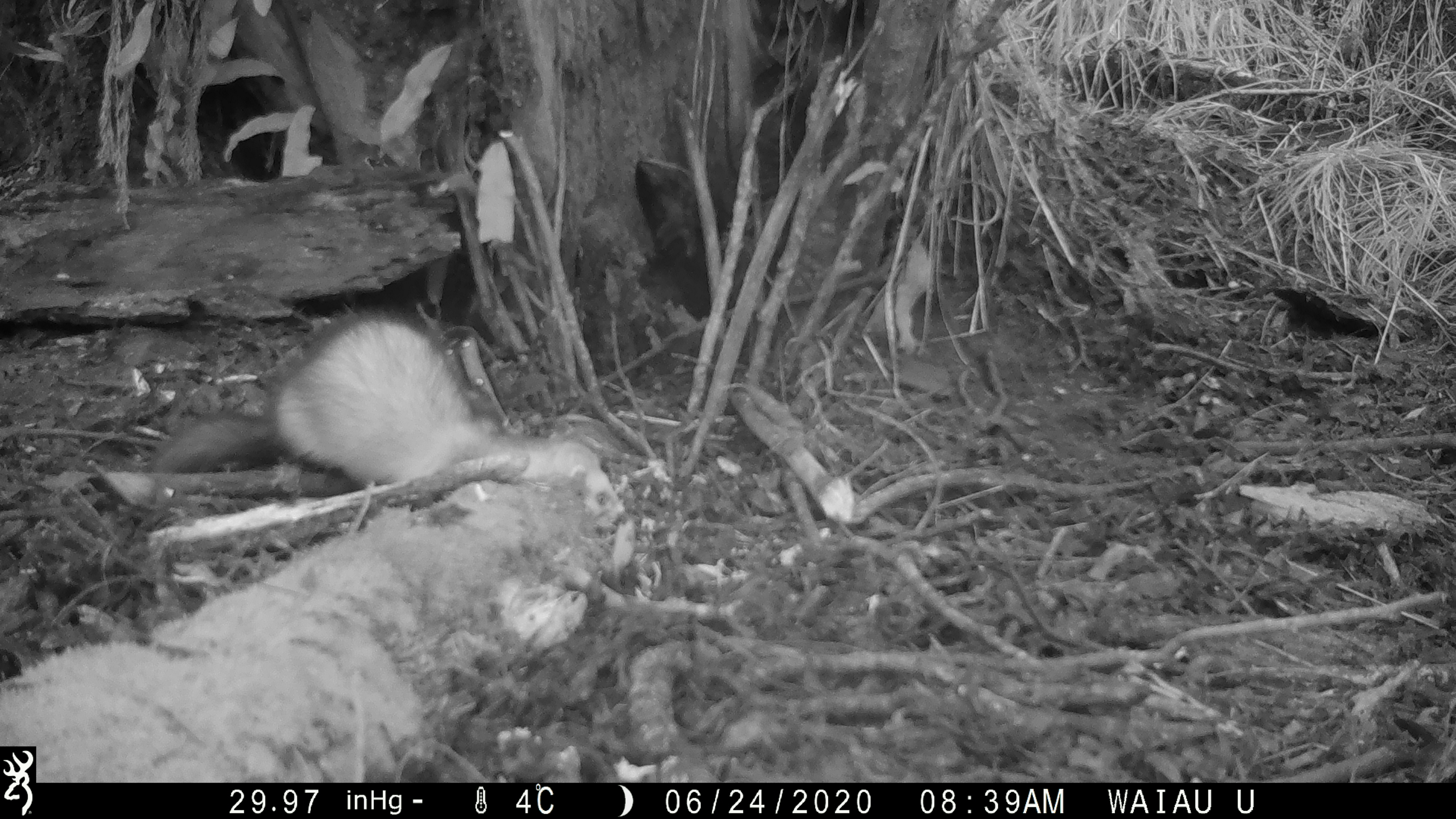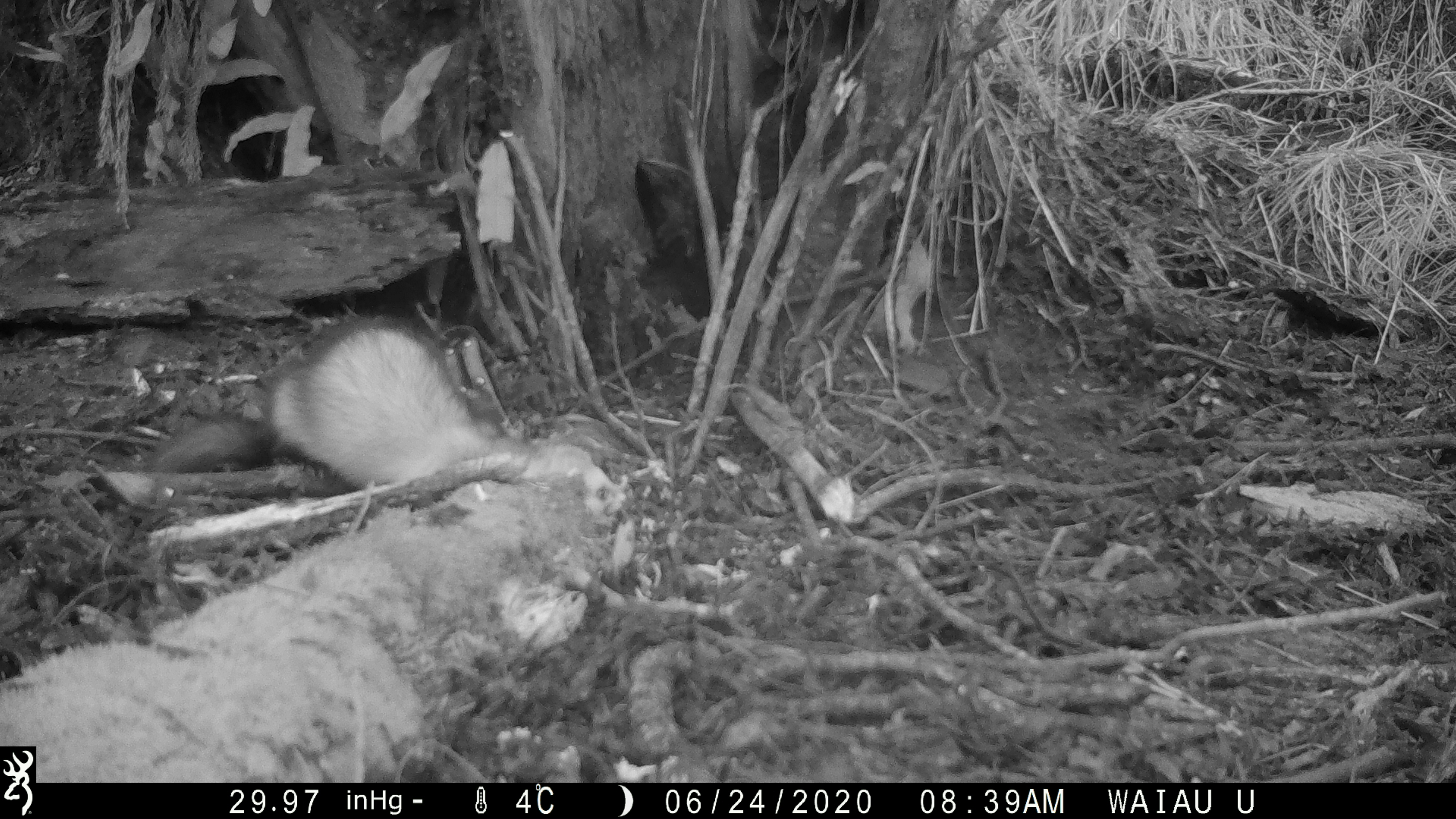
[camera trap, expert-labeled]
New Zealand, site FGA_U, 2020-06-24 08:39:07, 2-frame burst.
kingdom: Animalia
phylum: Chordata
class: Mammalia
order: Carnivora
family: Mustelidae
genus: Mustela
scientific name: Mustela furo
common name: ferret